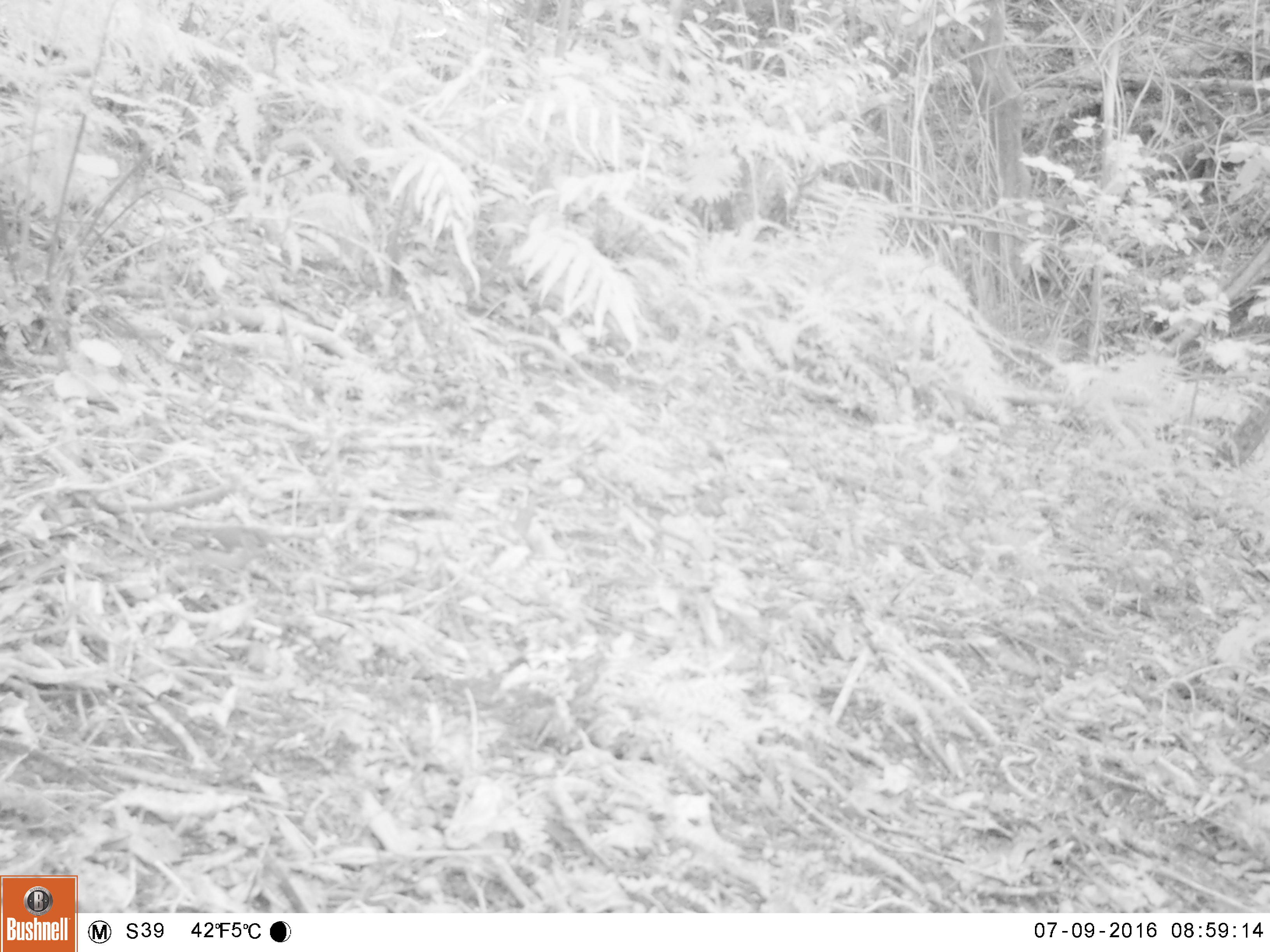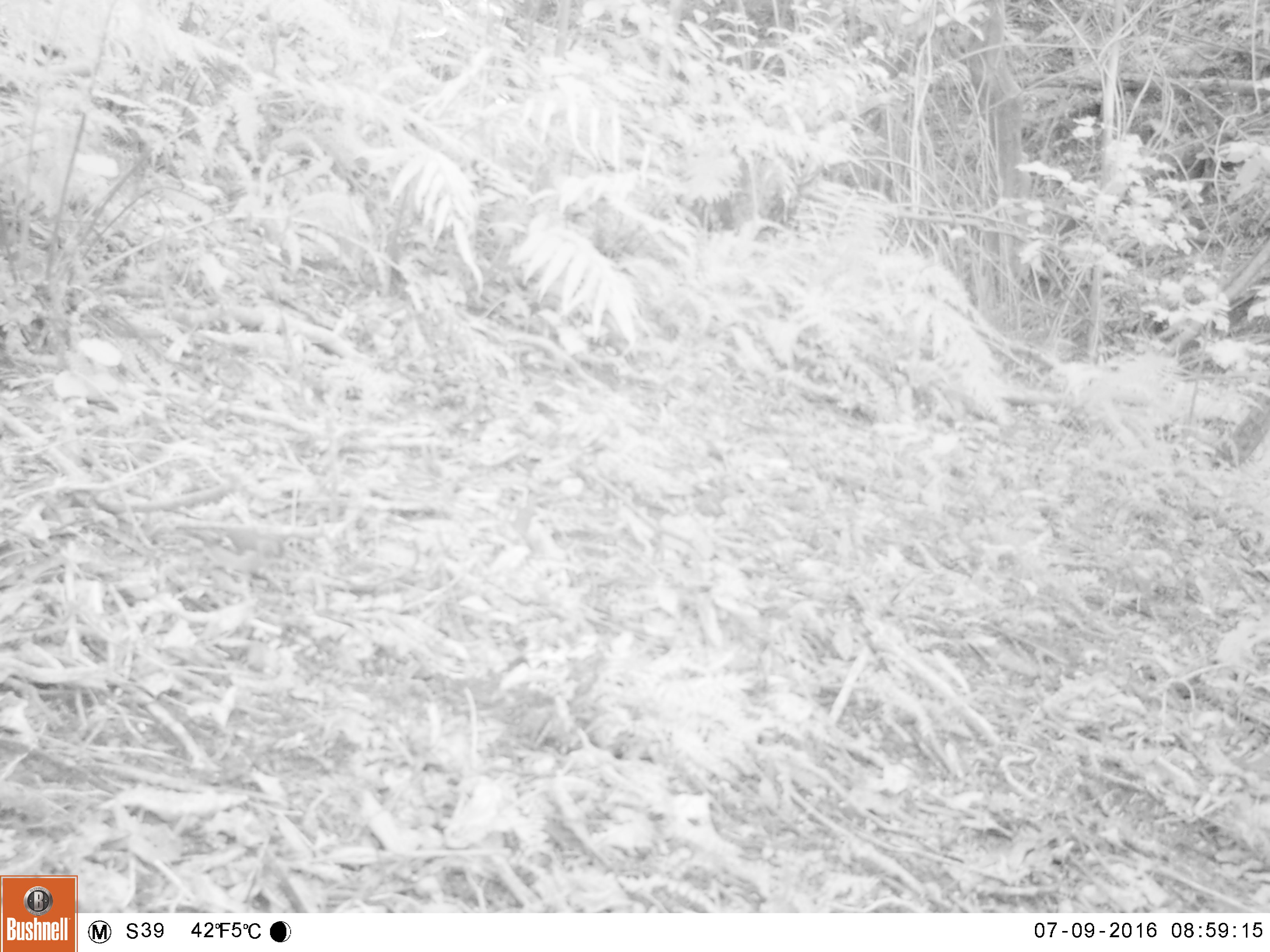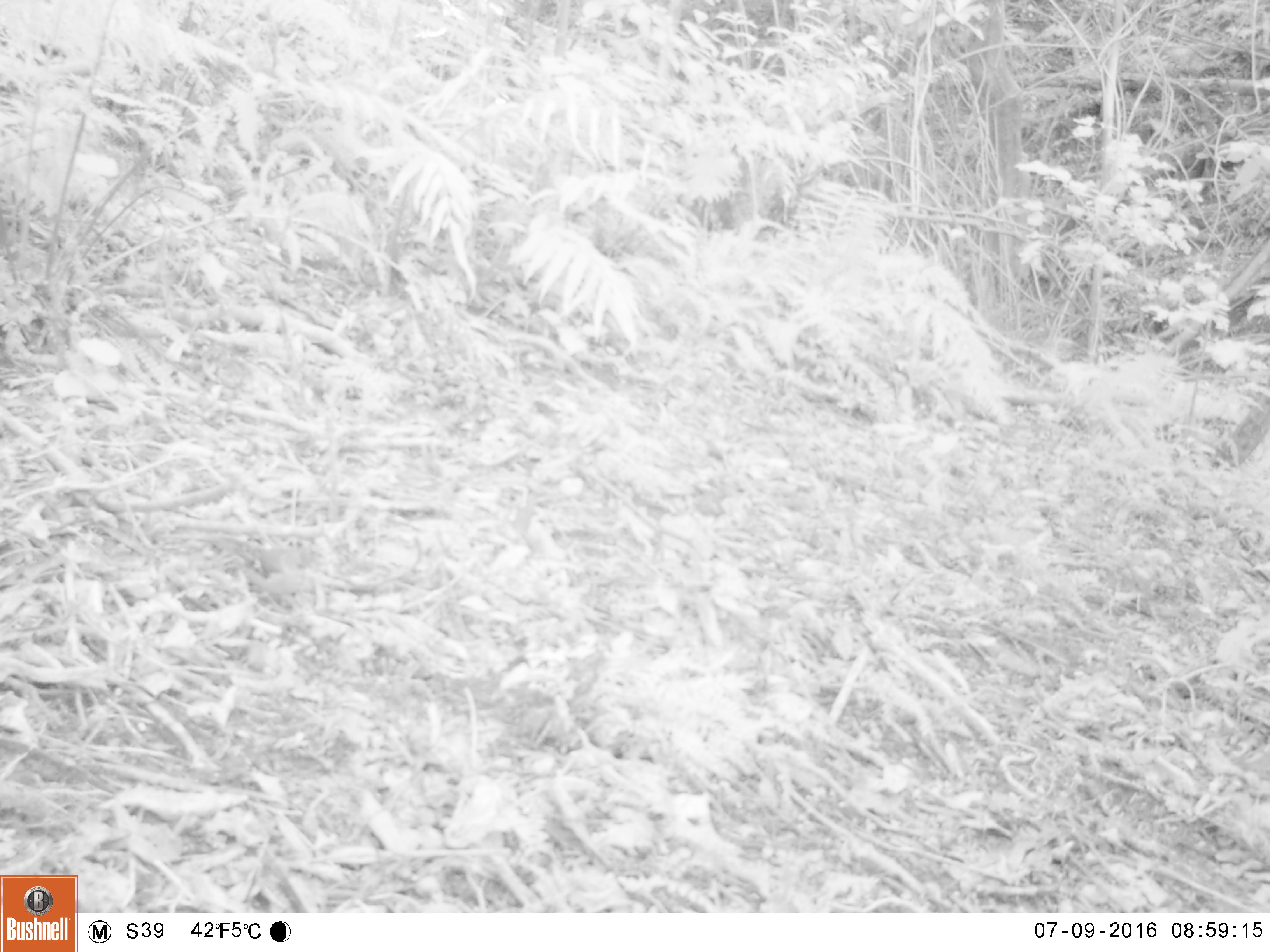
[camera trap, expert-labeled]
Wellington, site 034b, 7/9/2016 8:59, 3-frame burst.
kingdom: Animalia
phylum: Chordata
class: Aves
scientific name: Aves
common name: bird